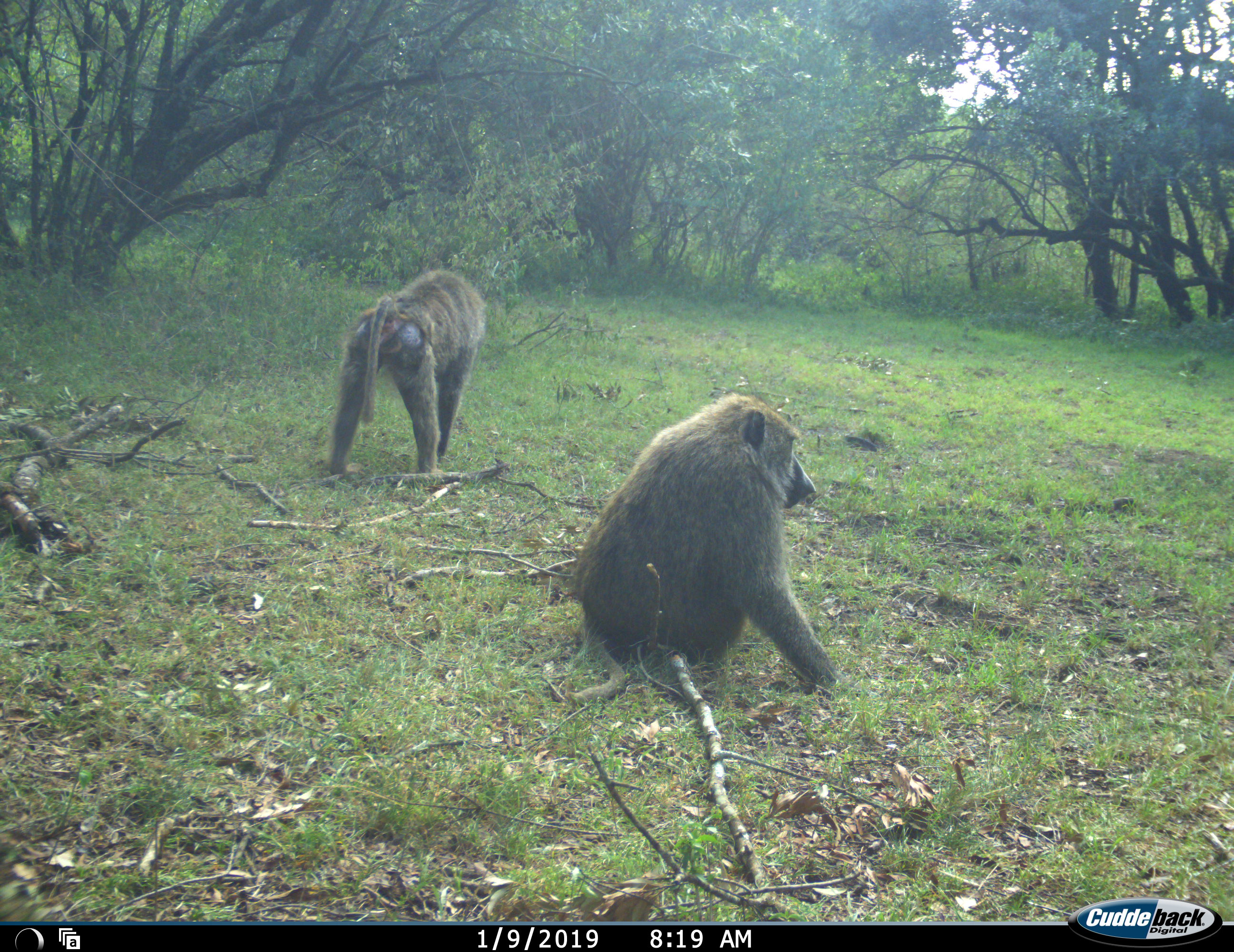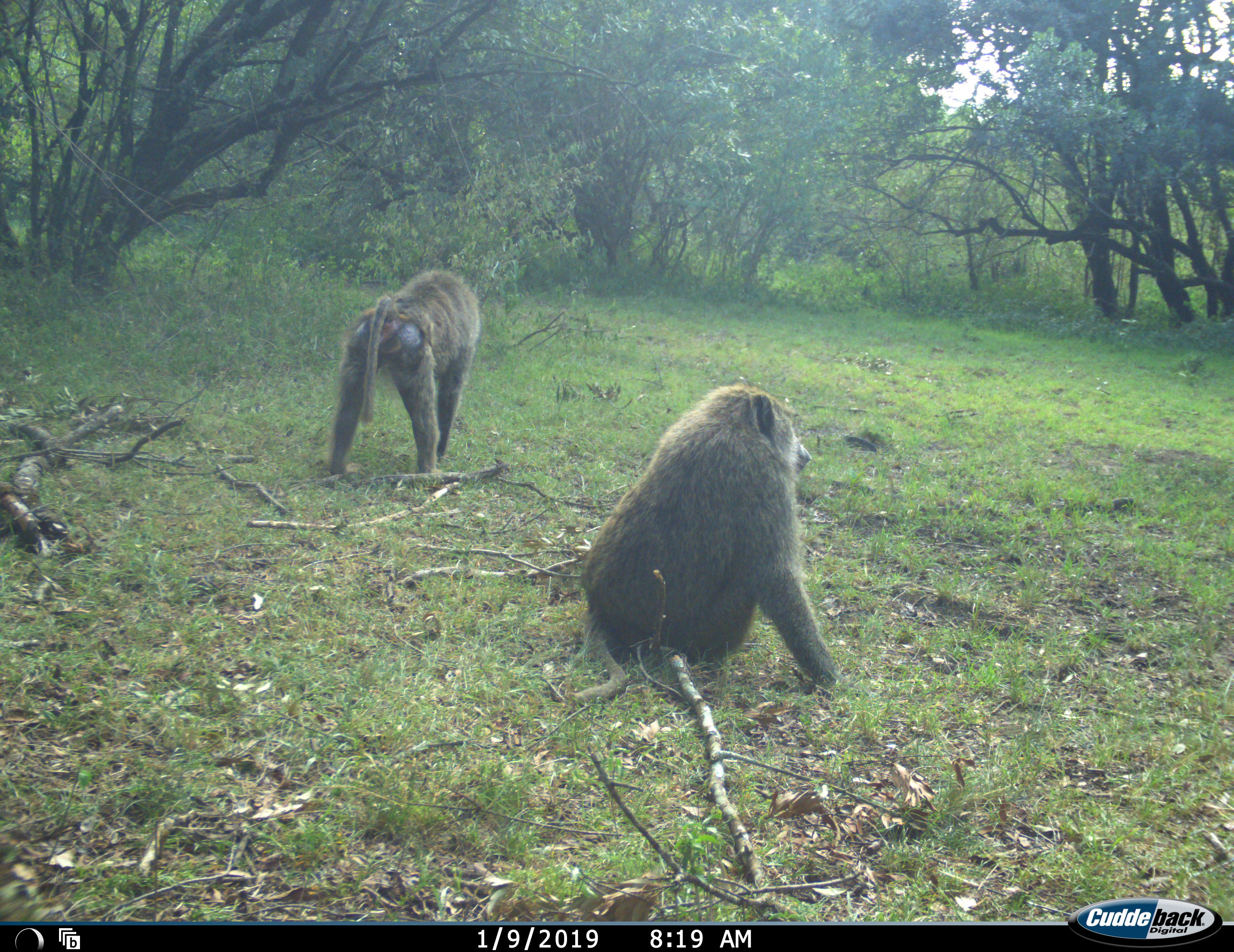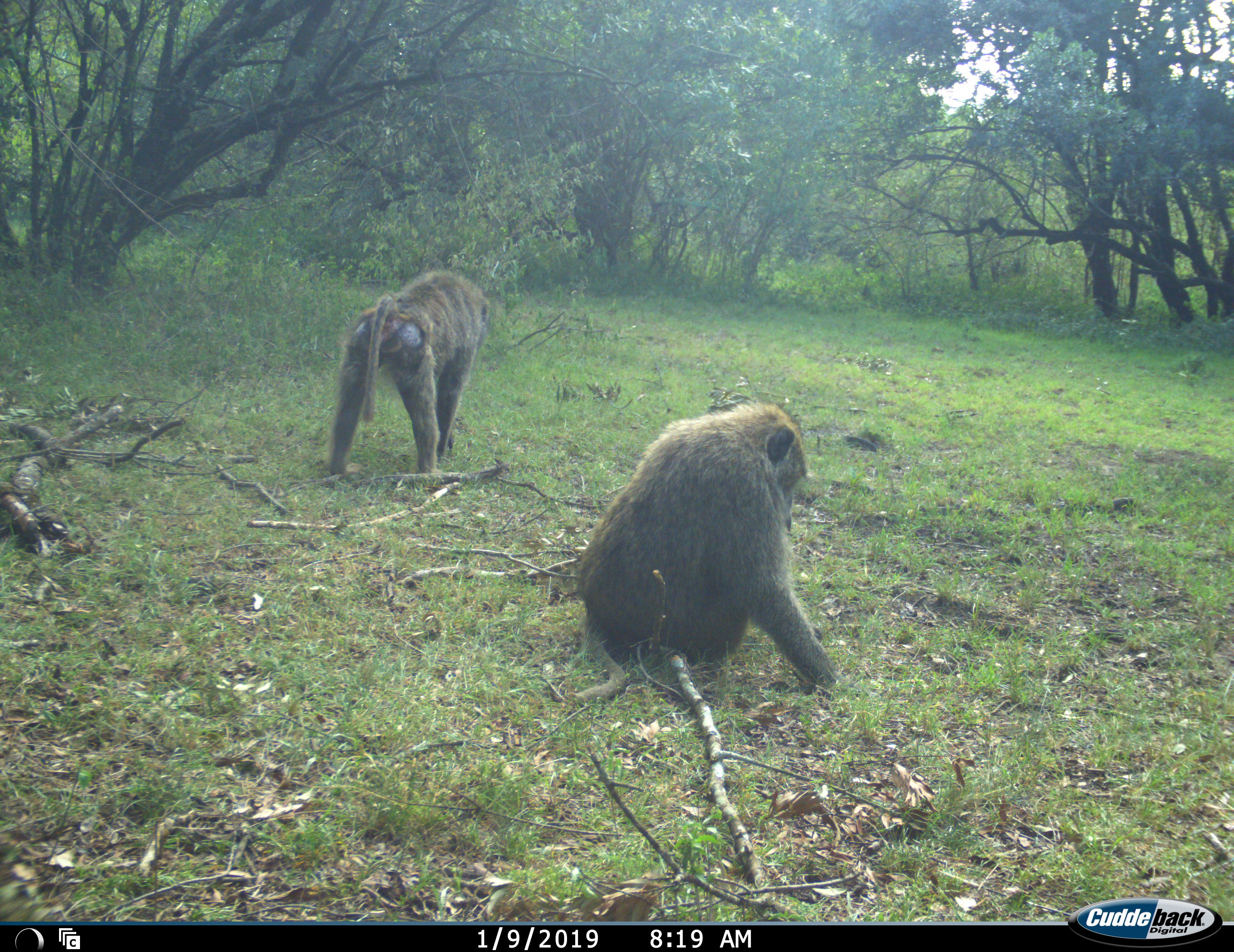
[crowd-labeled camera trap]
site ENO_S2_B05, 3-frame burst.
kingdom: Animalia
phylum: Chordata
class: Mammalia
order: Primates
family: Cercopithecidae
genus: Papio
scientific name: Papio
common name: baboon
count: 2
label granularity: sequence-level